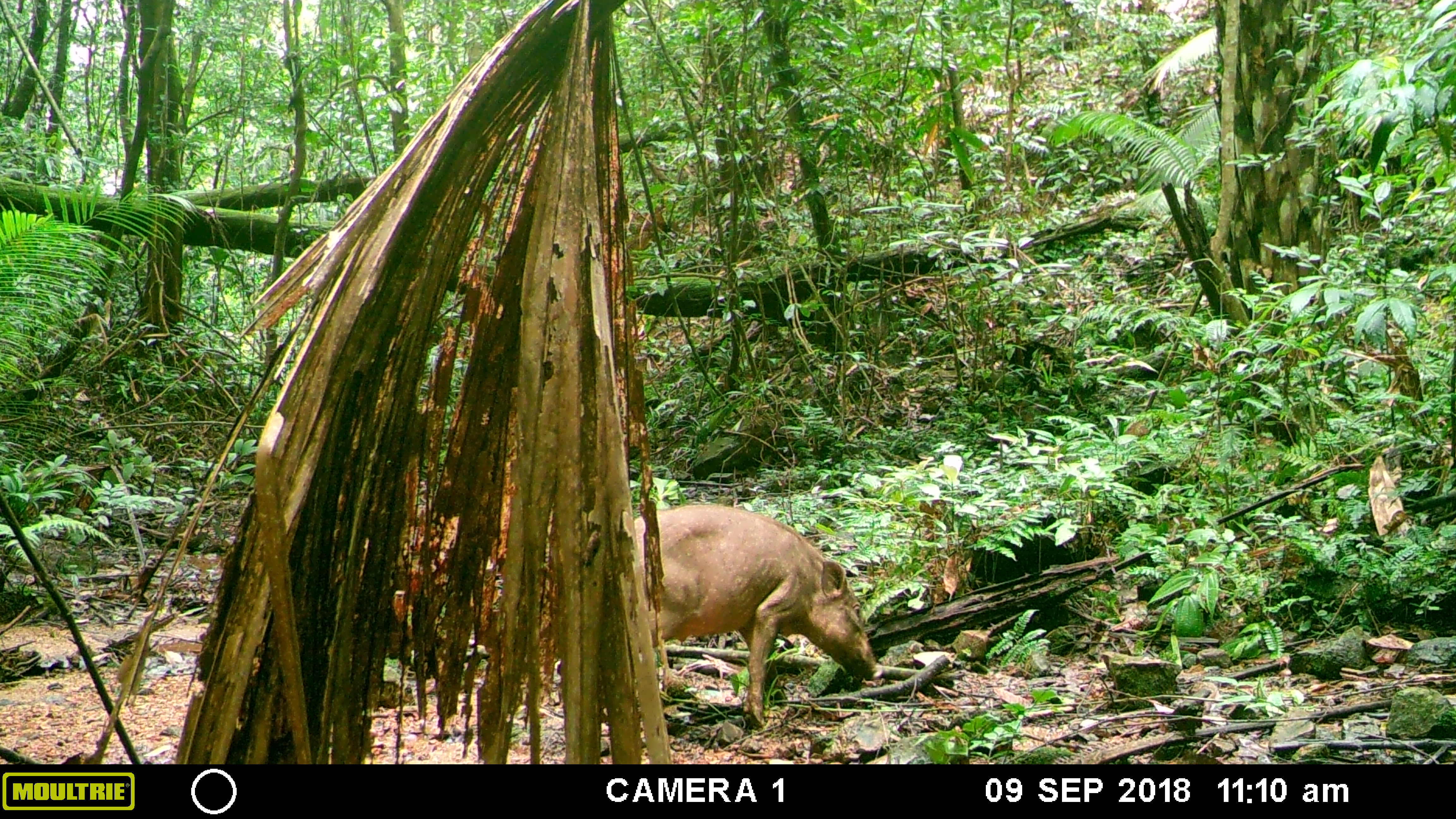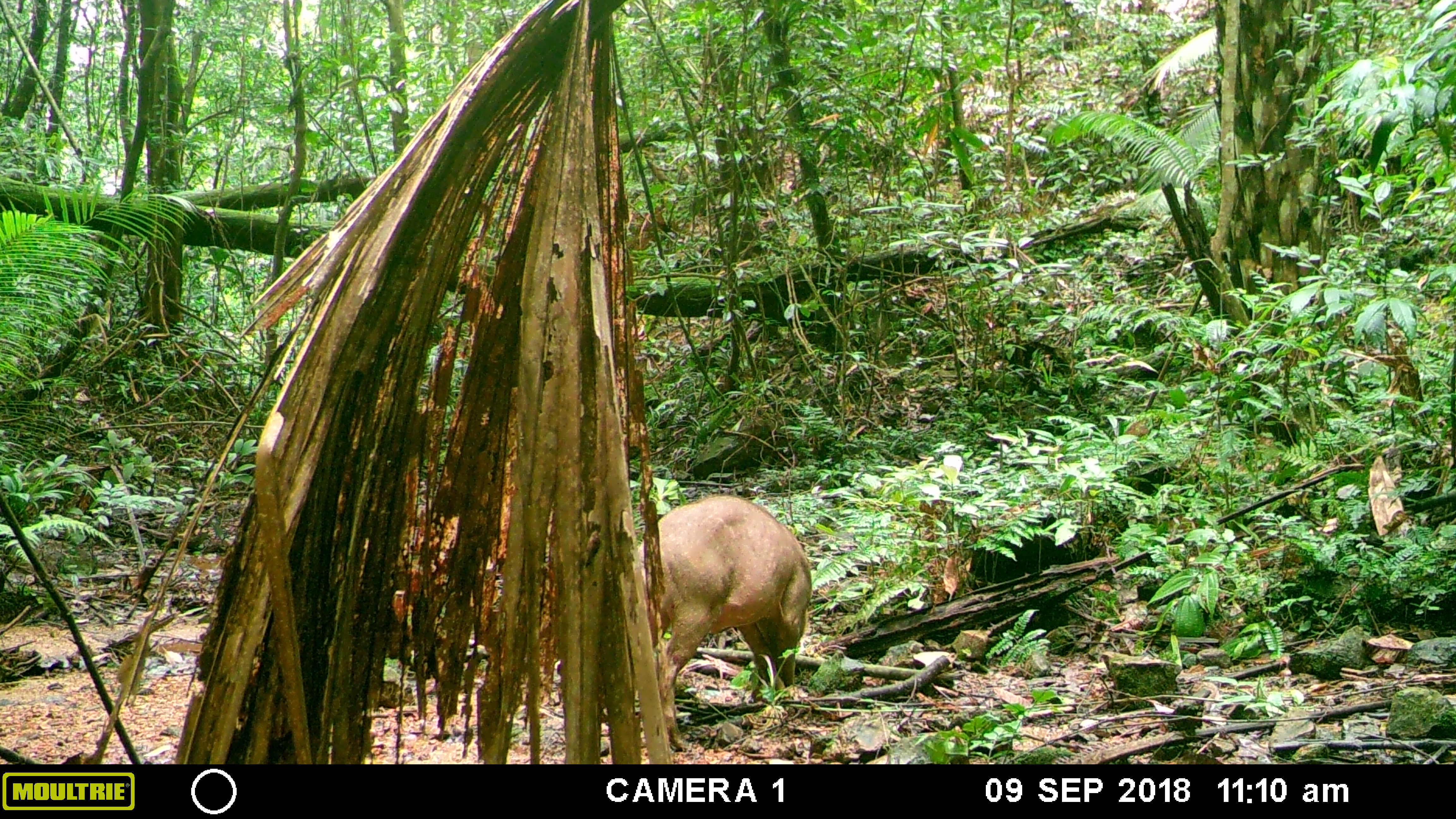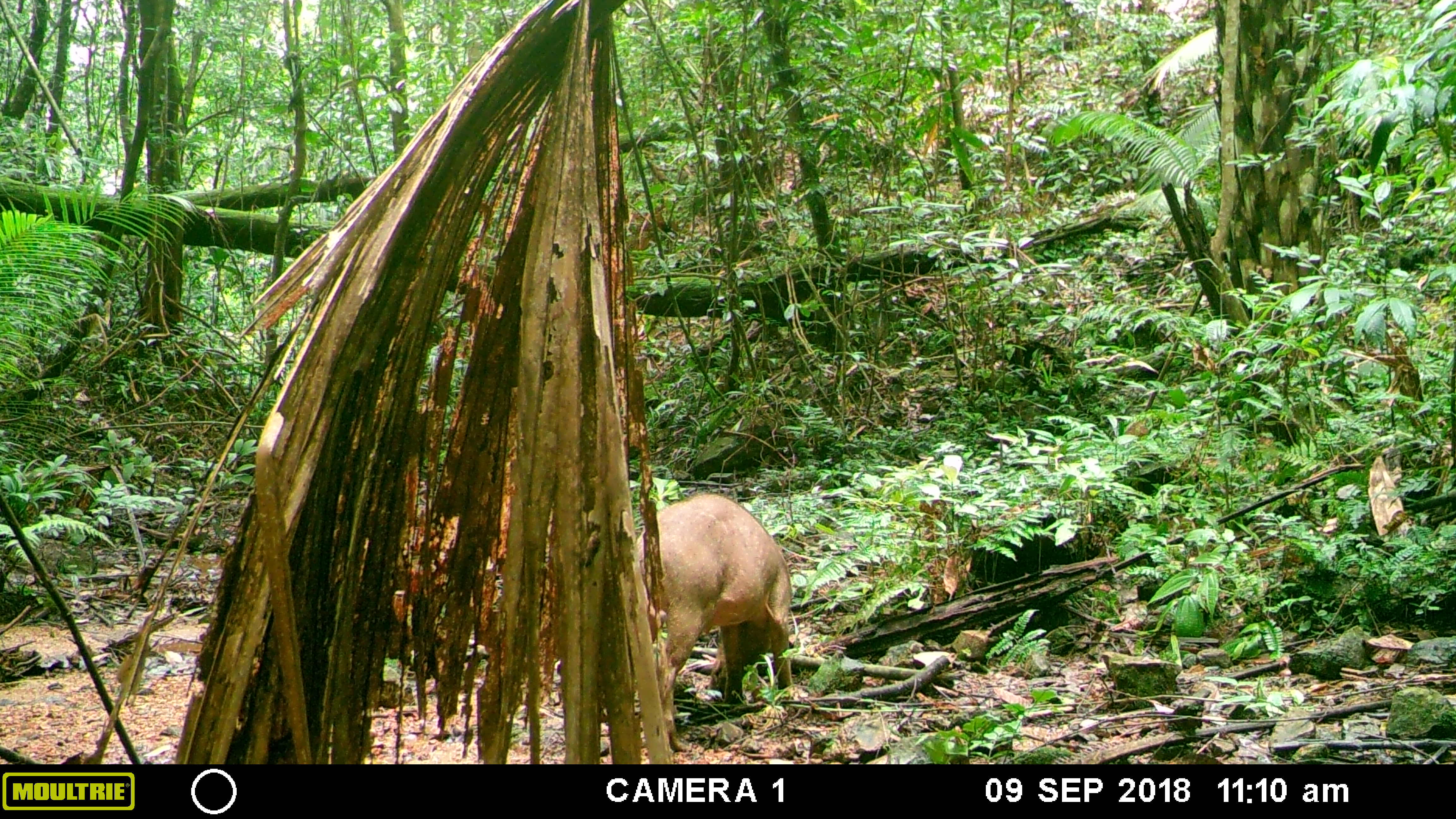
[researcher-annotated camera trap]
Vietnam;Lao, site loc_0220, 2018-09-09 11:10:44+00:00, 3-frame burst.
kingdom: Animalia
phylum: Chordata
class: Mammalia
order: Artiodactyla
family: Suidae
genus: Sus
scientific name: Sus scrofa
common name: eurasian wild pig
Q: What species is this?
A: Eurasian wild pig (Sus scrofa).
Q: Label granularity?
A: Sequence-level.